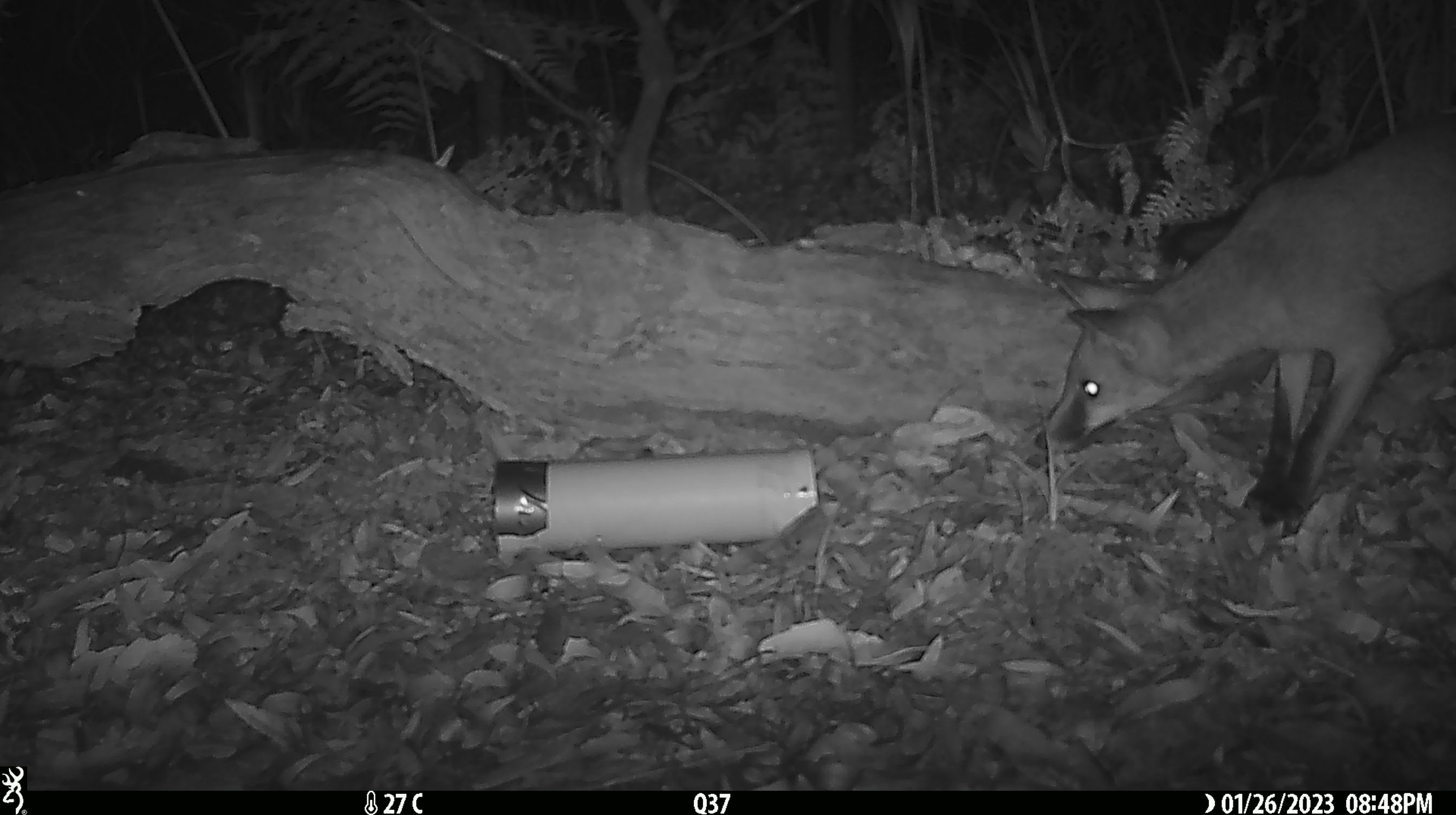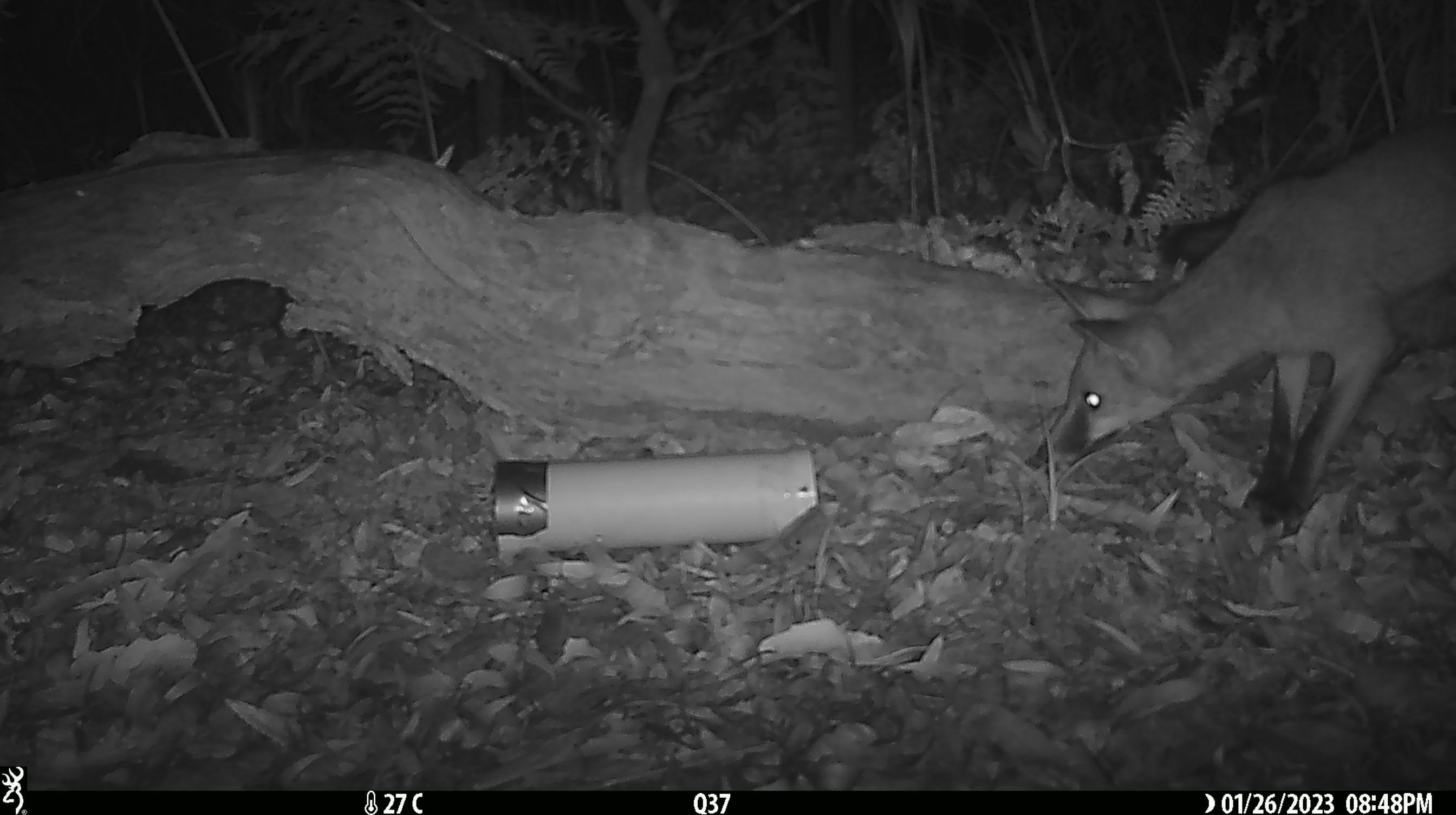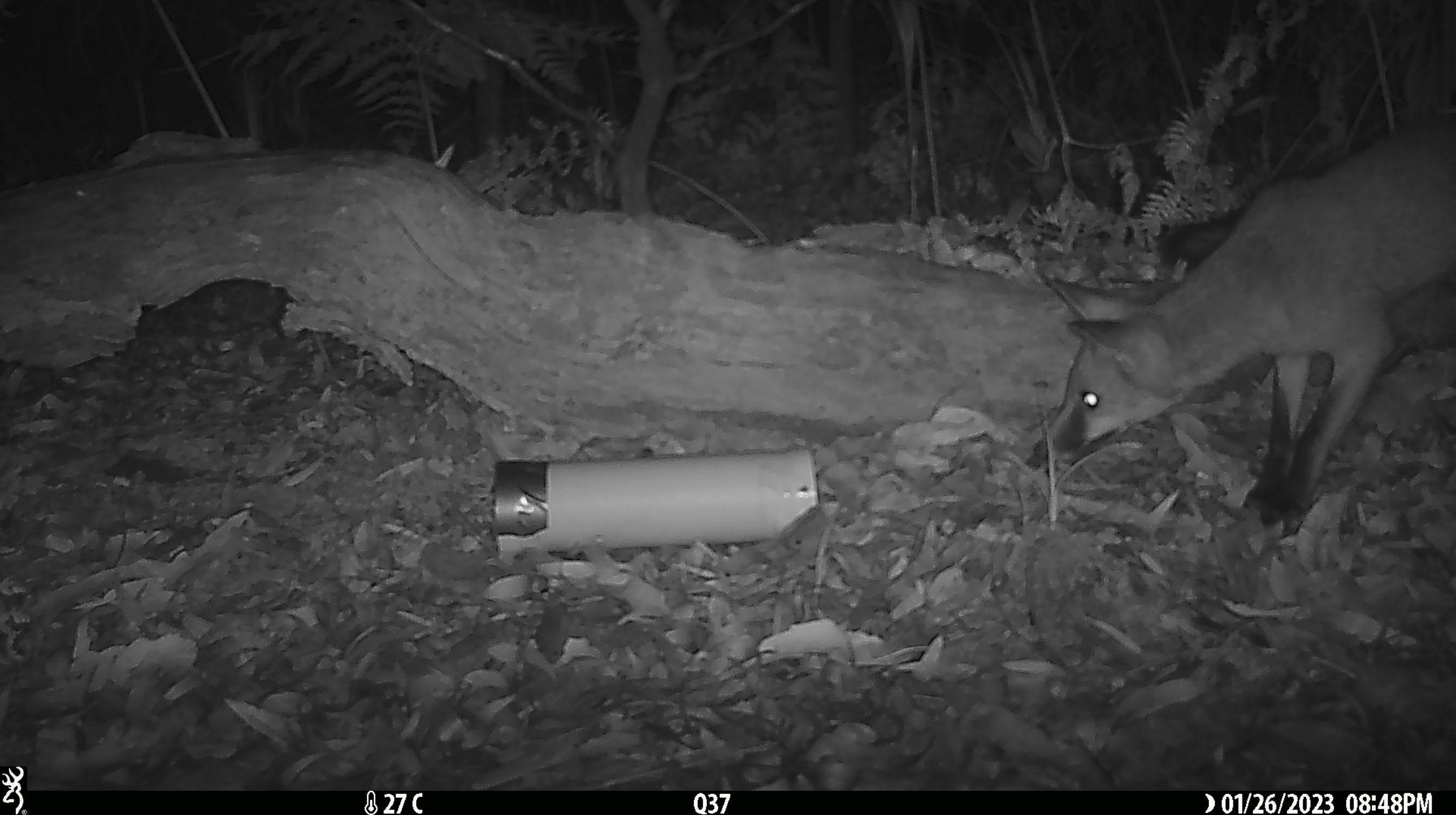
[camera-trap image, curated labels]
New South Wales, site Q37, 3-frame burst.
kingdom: Animalia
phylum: Chordata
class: Mammalia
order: Carnivora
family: Canidae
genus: Vulpes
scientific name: Vulpes vulpes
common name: red fox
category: fox